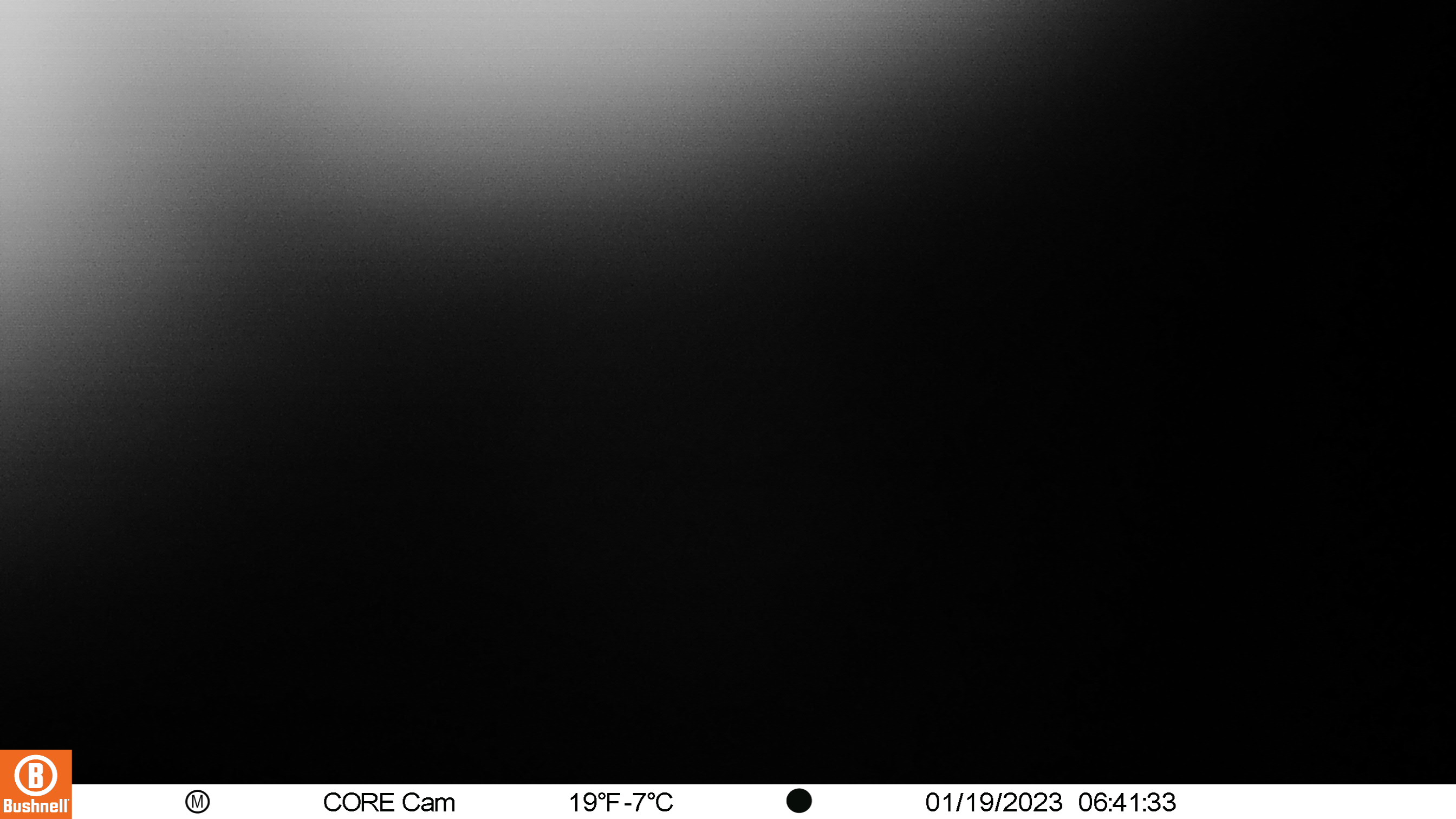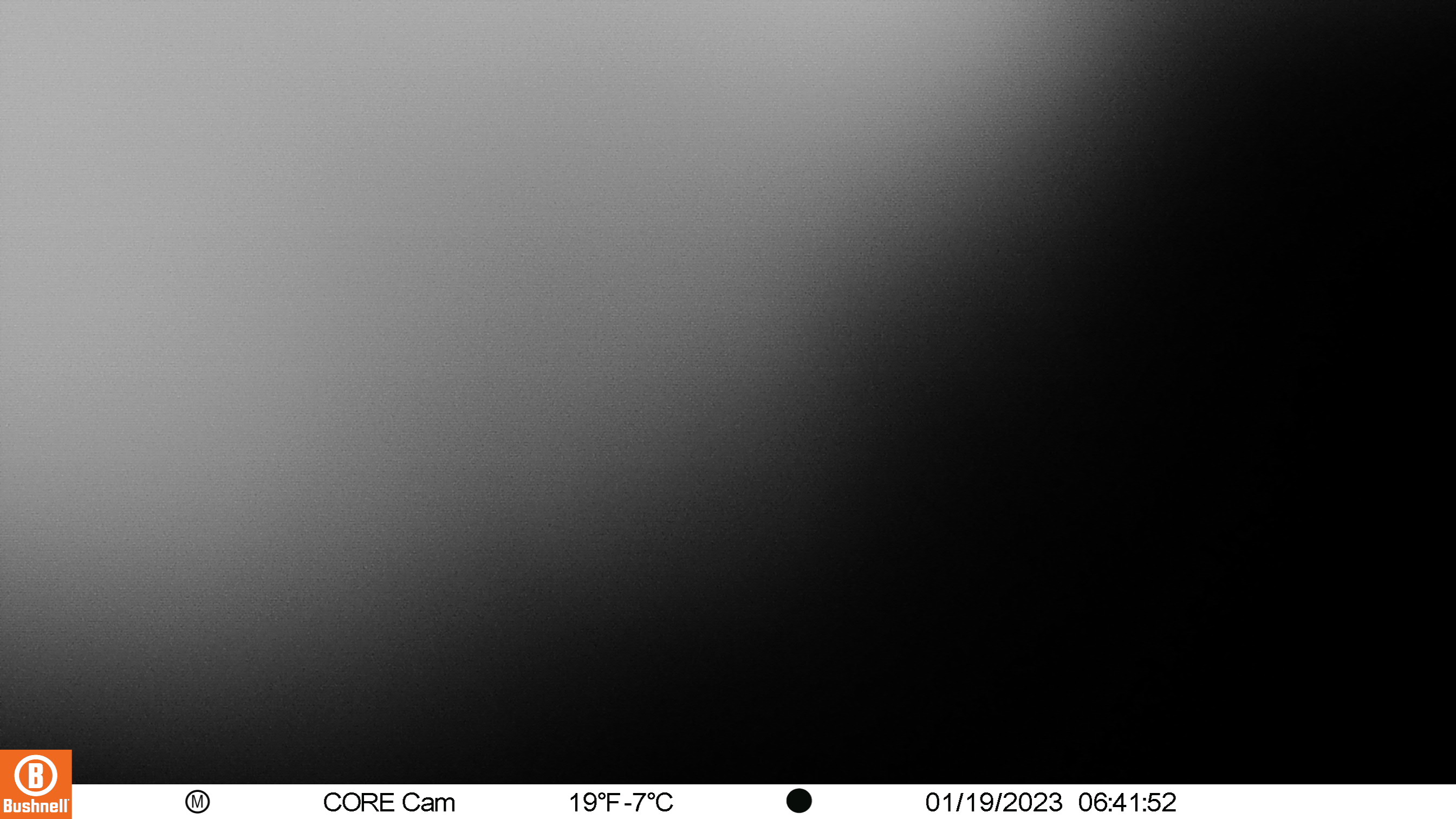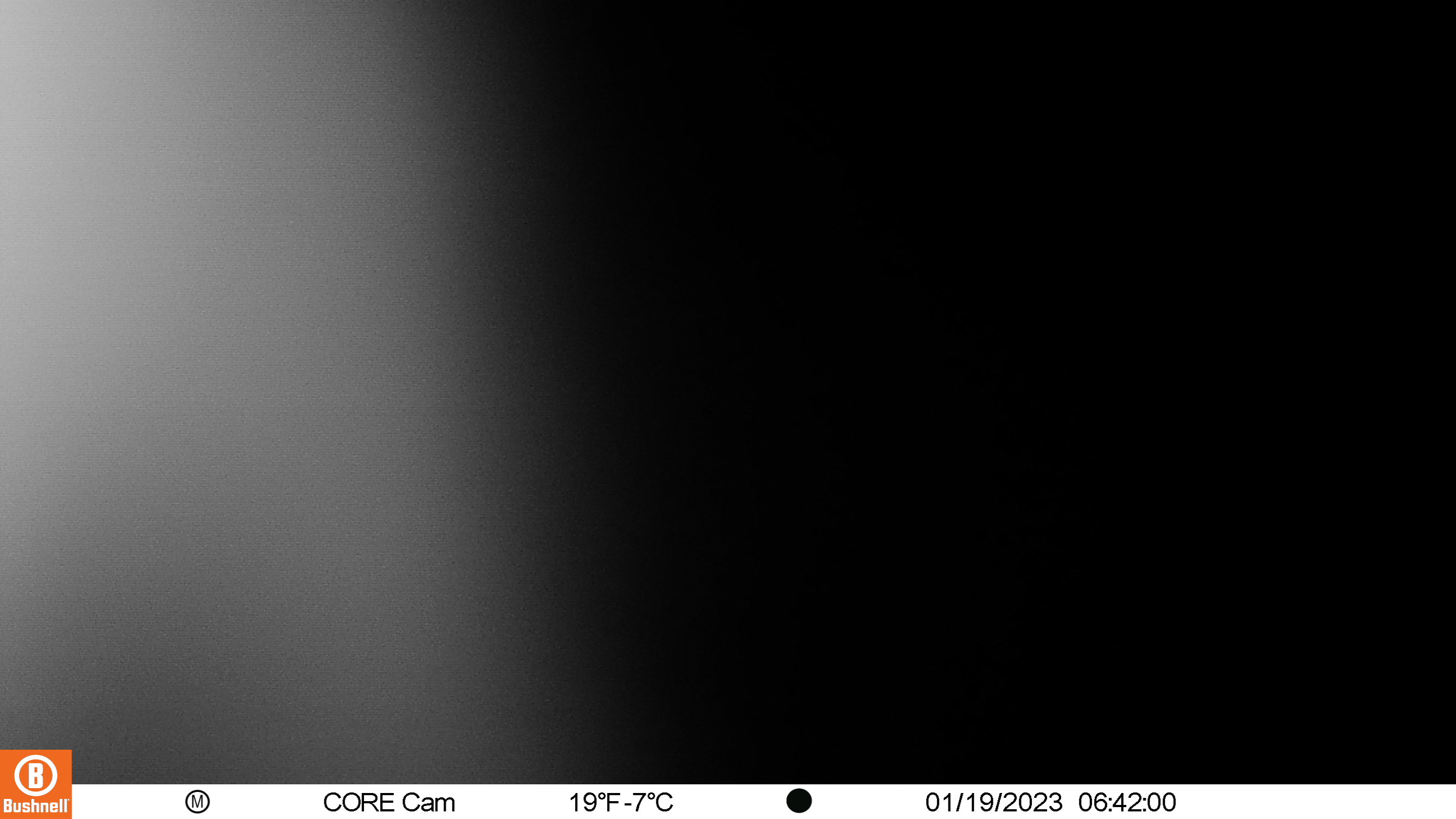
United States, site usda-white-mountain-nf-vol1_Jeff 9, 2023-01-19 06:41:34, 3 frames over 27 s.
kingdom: Animalia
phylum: Chordata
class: Mammalia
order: Artiodactyla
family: Cervidae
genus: Odocoileus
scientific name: Odocoileus virginianus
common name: white-tailed deer